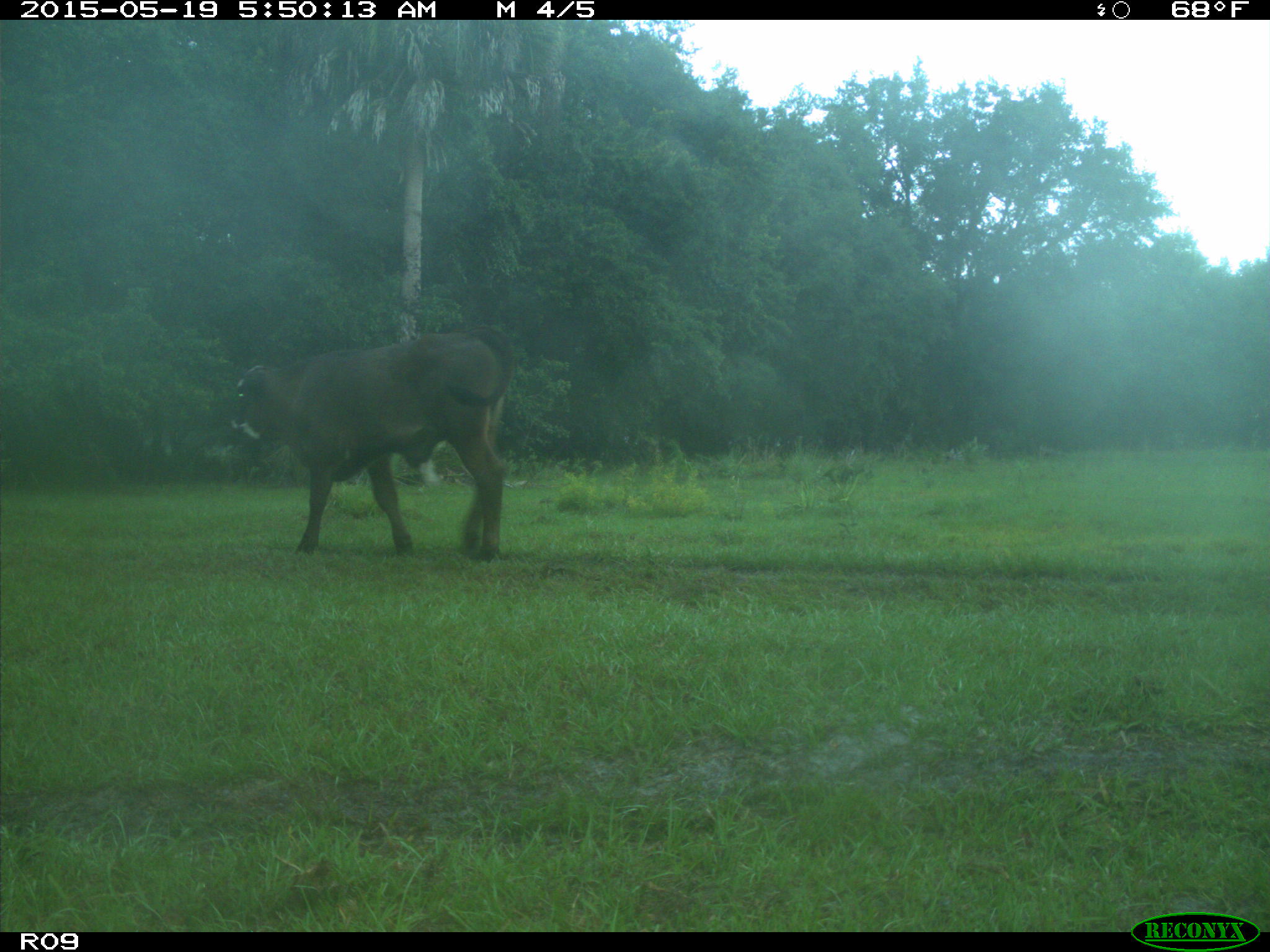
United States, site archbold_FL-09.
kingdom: Animalia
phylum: Chordata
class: Mammalia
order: Artiodactyla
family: Bovidae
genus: Bos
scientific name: Bos taurus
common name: domestic cow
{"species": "Bos taurus (domestic cow)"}